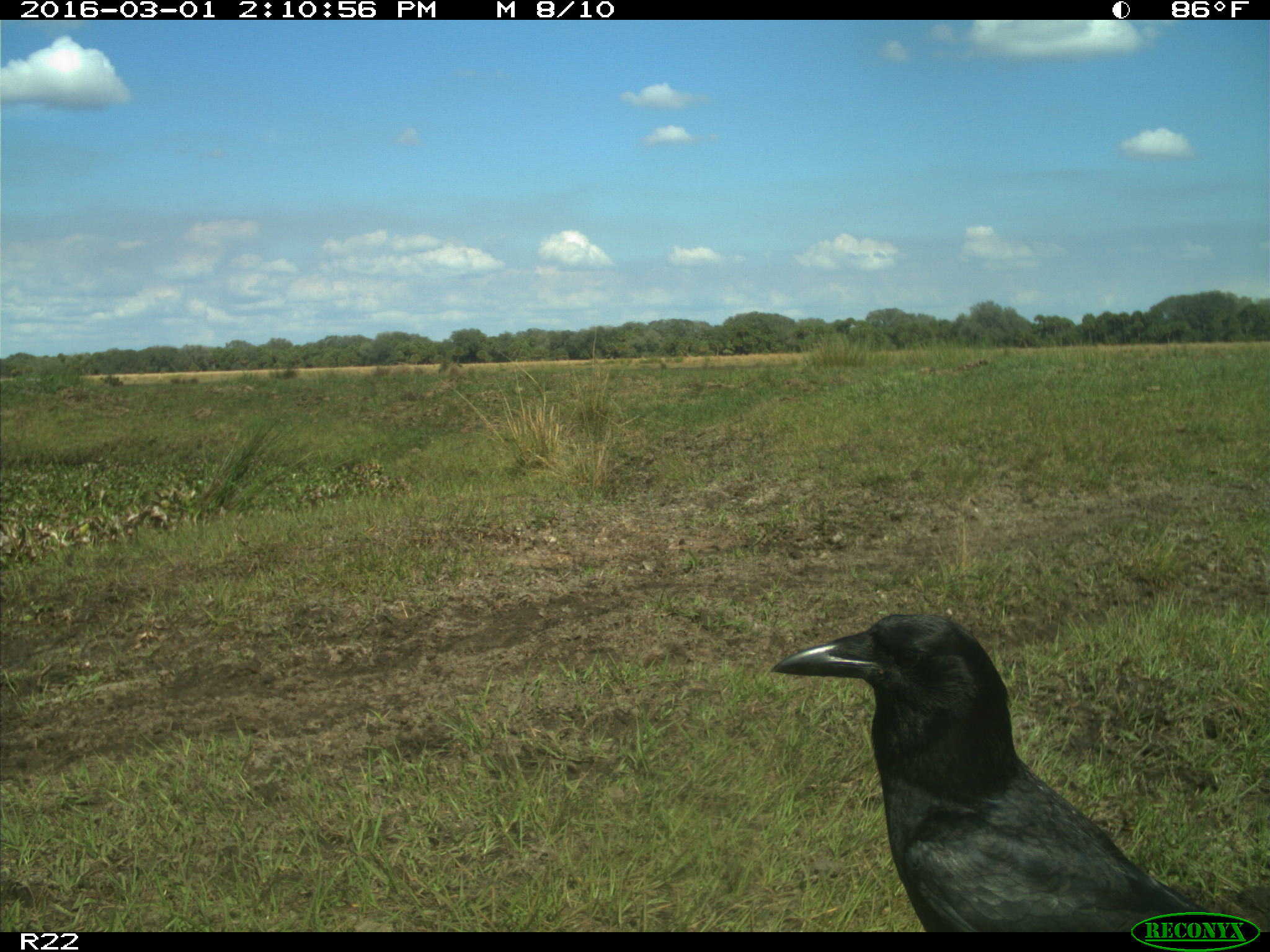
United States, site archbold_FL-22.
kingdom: Animalia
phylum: Chordata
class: Mammalia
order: Artiodactyla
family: Bovidae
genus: Bos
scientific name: Bos taurus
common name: domestic cow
Bos taurus (domestic cow).